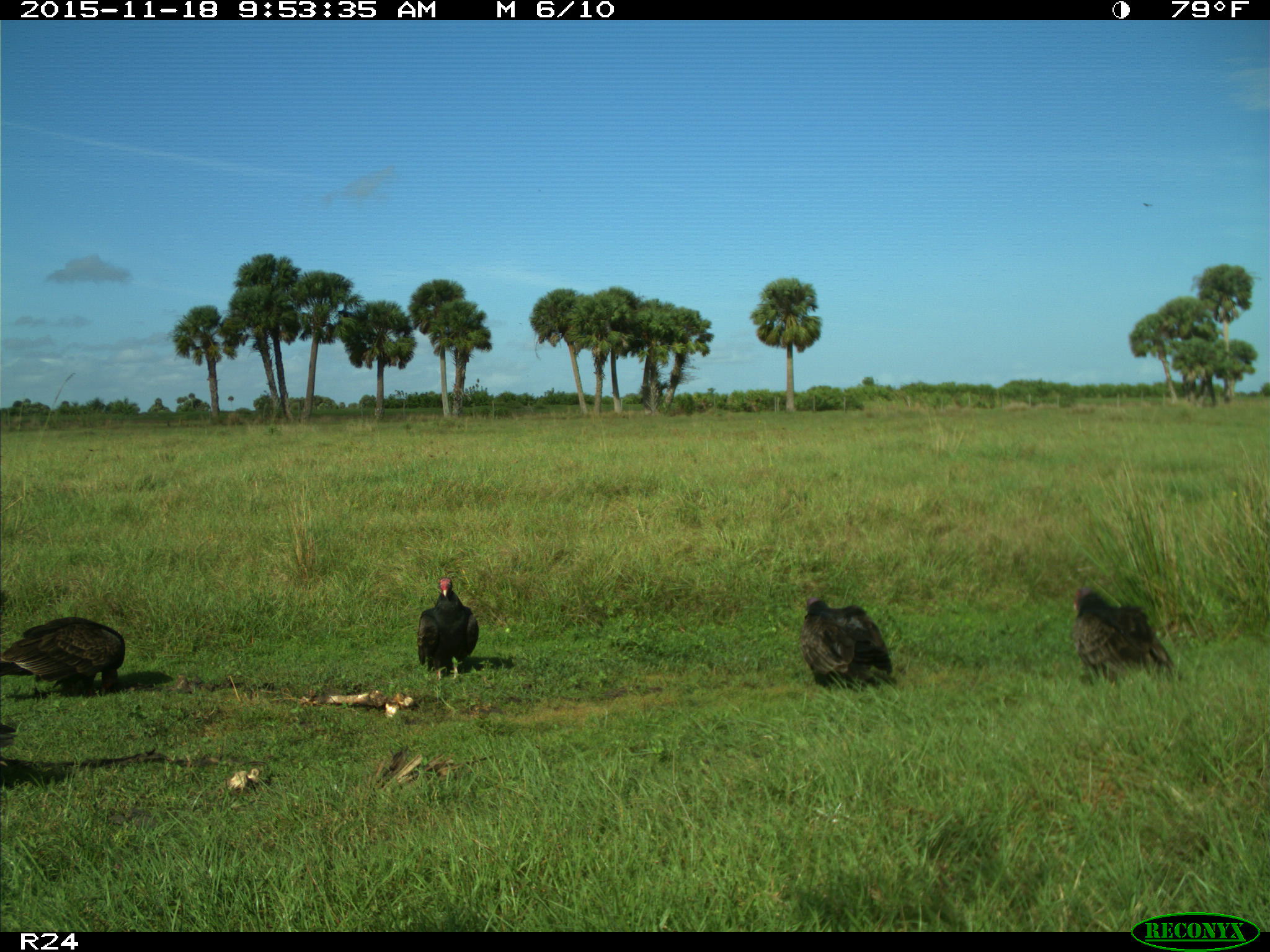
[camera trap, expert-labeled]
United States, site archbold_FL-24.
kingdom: Animalia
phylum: Chordata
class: Aves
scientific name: Aves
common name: birds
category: unidentified bird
Unidentified bird (birds) (Aves).